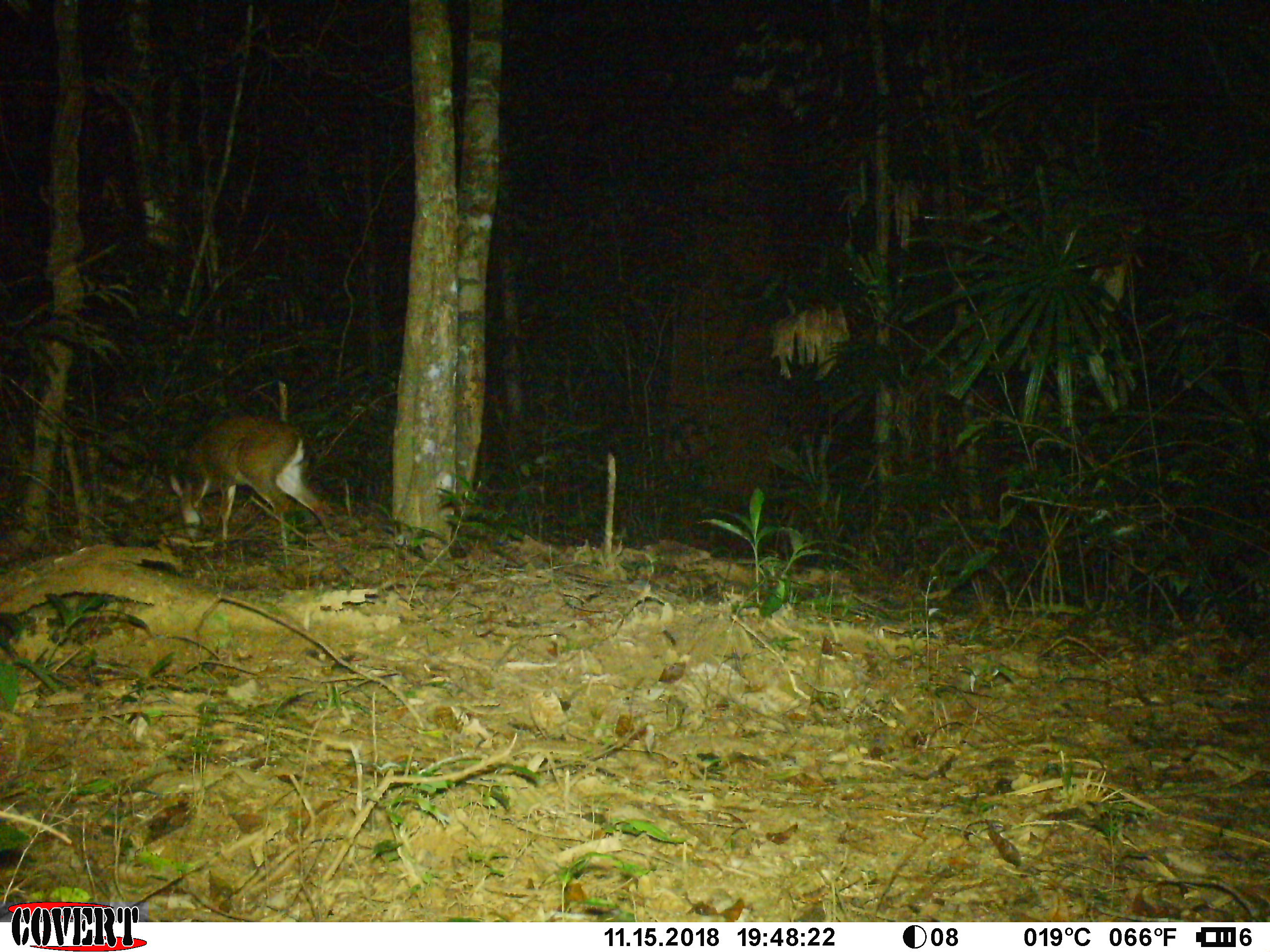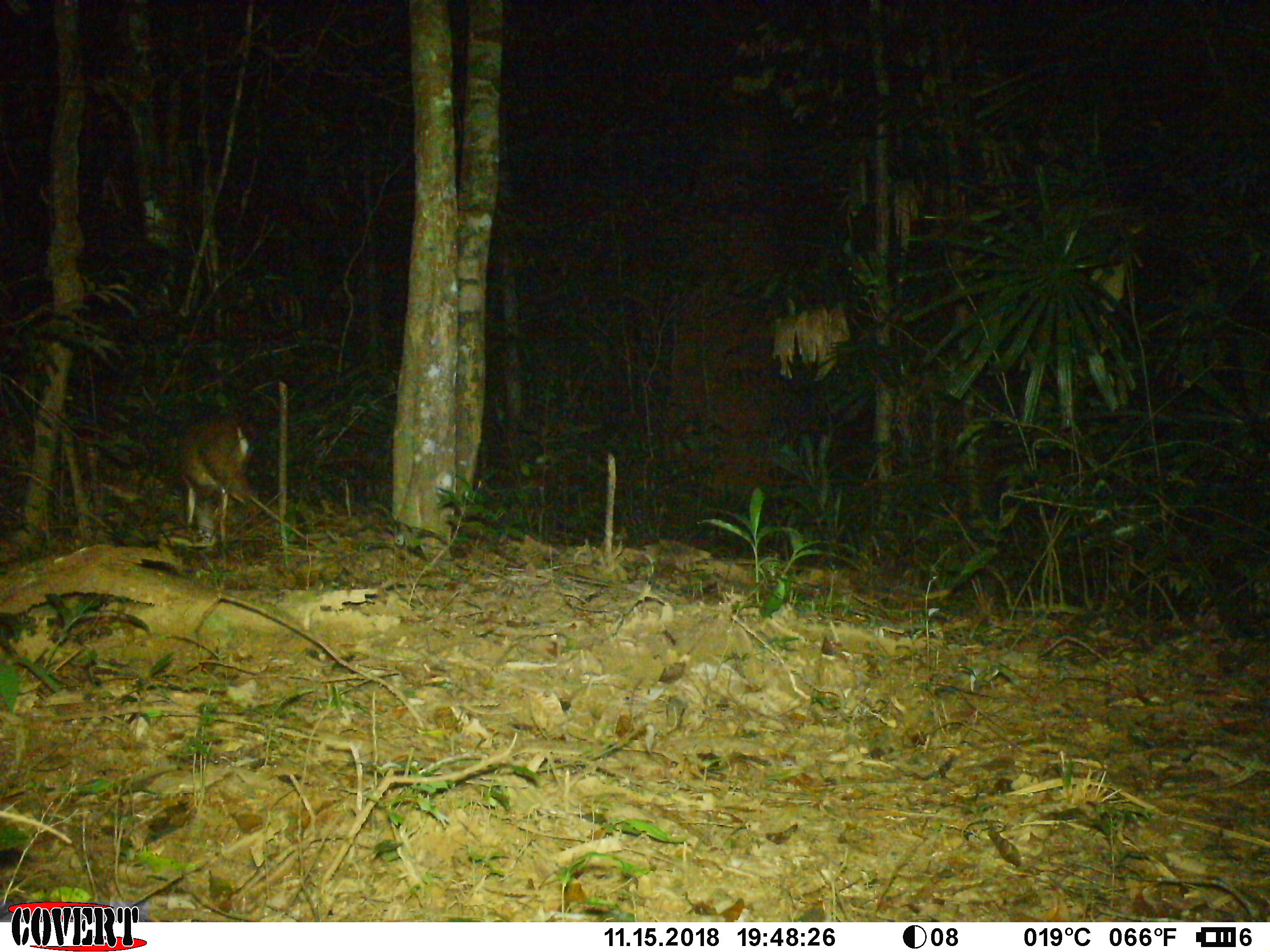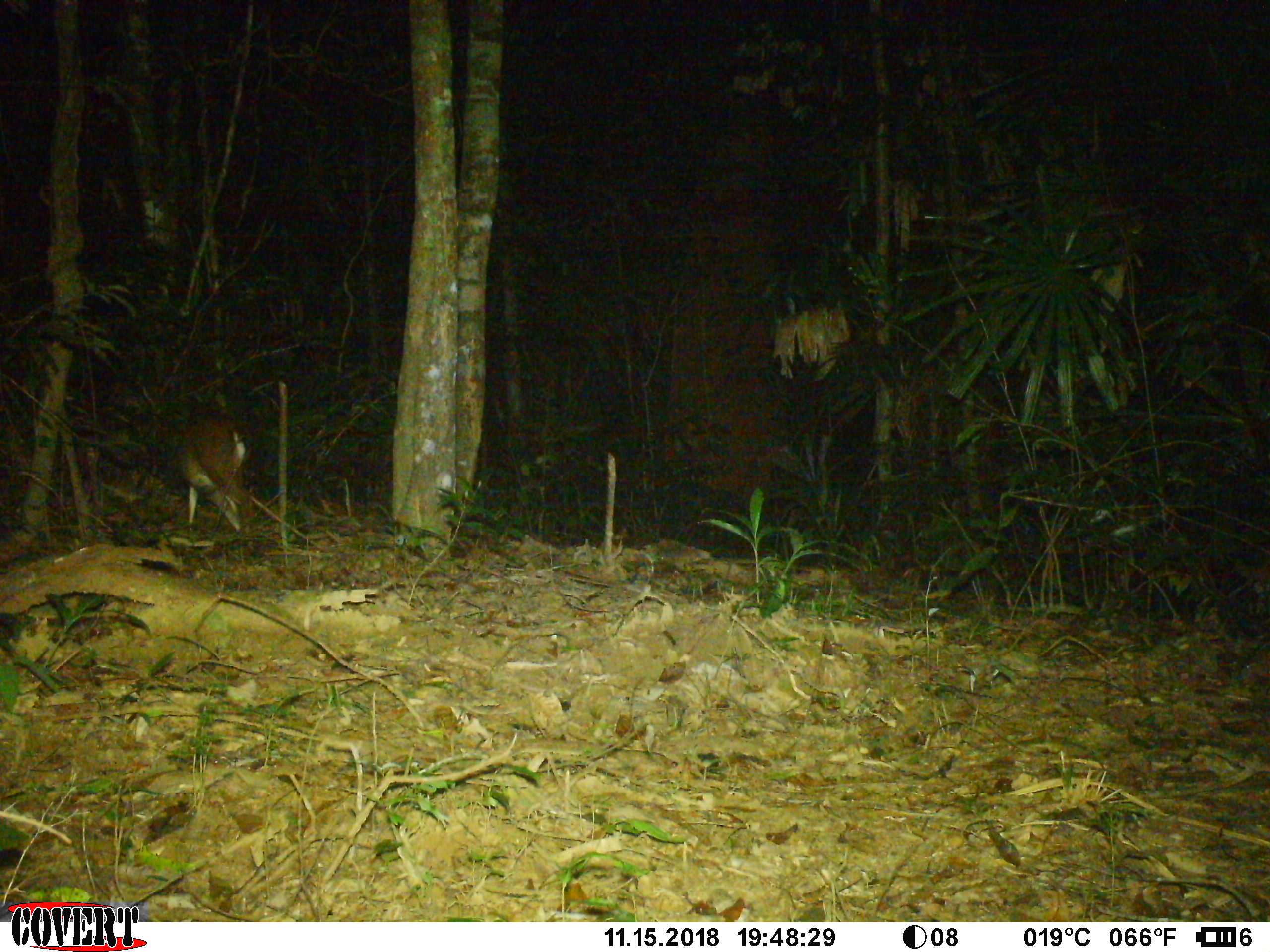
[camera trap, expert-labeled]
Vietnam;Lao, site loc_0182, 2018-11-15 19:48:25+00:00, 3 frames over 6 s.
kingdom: Animalia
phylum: Chordata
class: Mammalia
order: Artiodactyla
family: Cervidae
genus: Muntiacus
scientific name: Muntiacus vuquangensis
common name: large-antlered muntjac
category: large antlered muntjac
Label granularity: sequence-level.